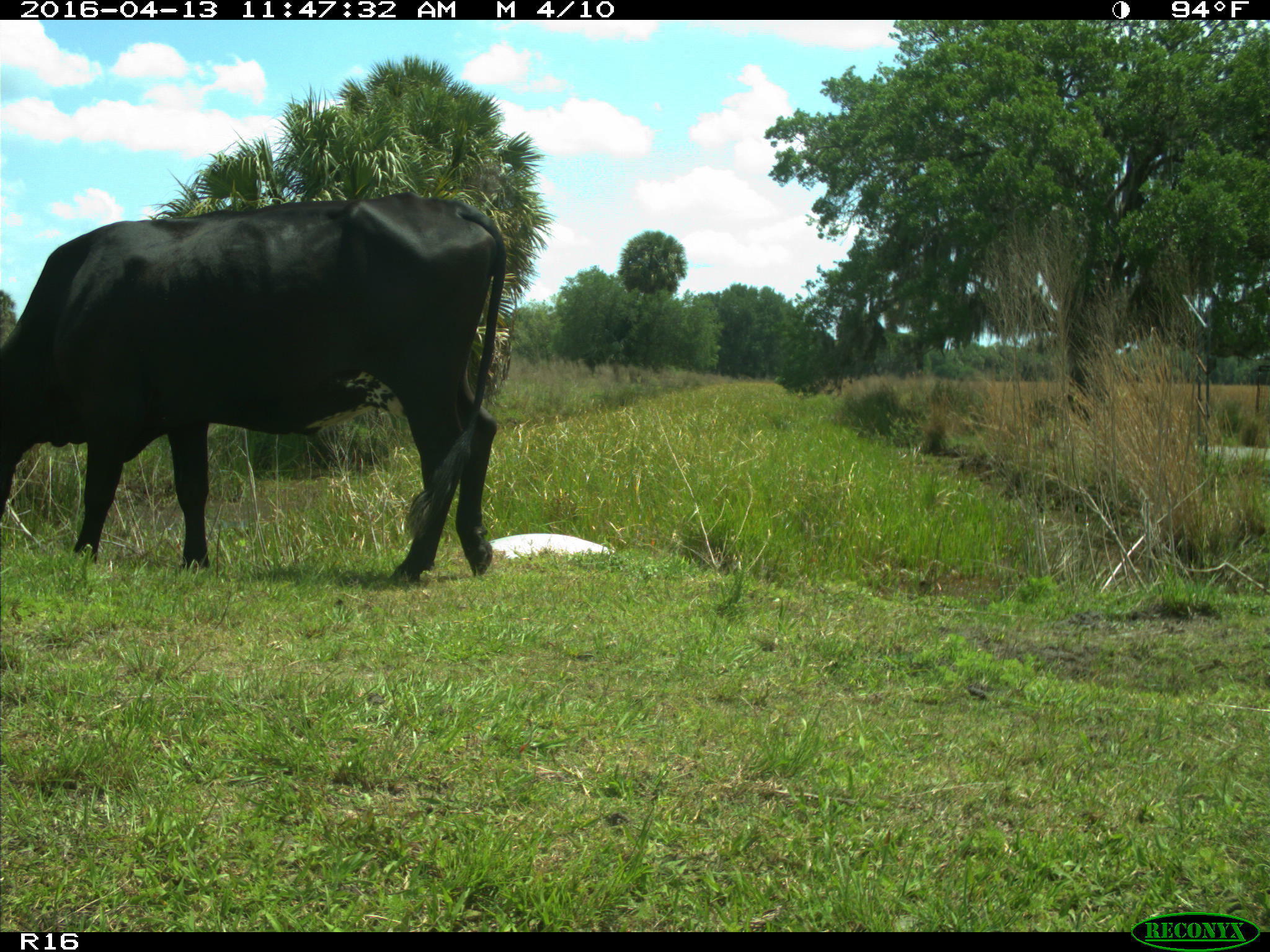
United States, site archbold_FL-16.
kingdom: Animalia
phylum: Chordata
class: Mammalia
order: Artiodactyla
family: Bovidae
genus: Bos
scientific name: Bos taurus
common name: domestic cow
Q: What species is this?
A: Bos taurus (domestic cow).